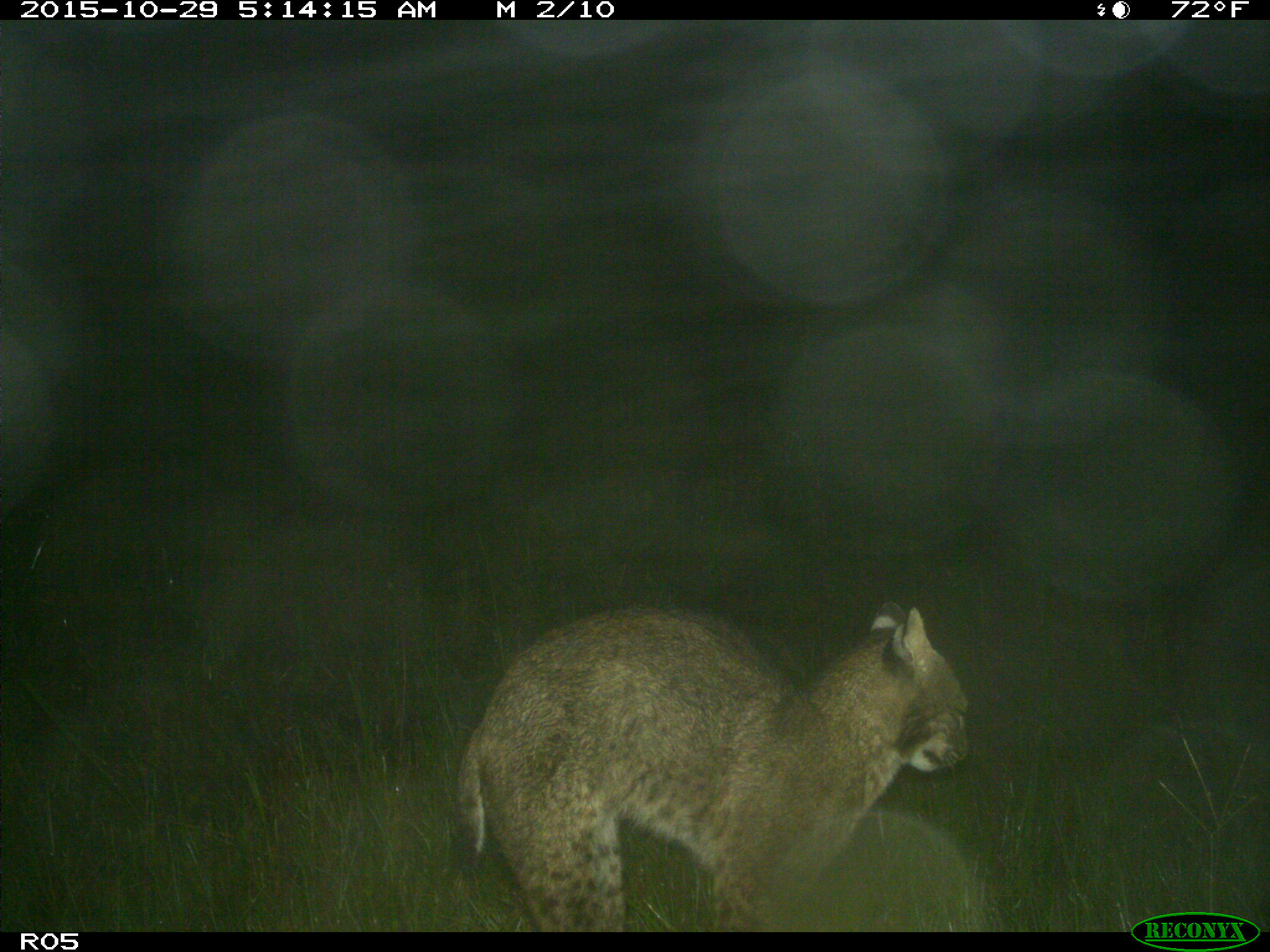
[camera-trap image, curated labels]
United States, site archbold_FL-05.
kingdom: Animalia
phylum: Chordata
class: Mammalia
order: Carnivora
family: Felidae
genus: Lynx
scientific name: Lynx rufus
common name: bobcat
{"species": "Lynx rufus (bobcat)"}